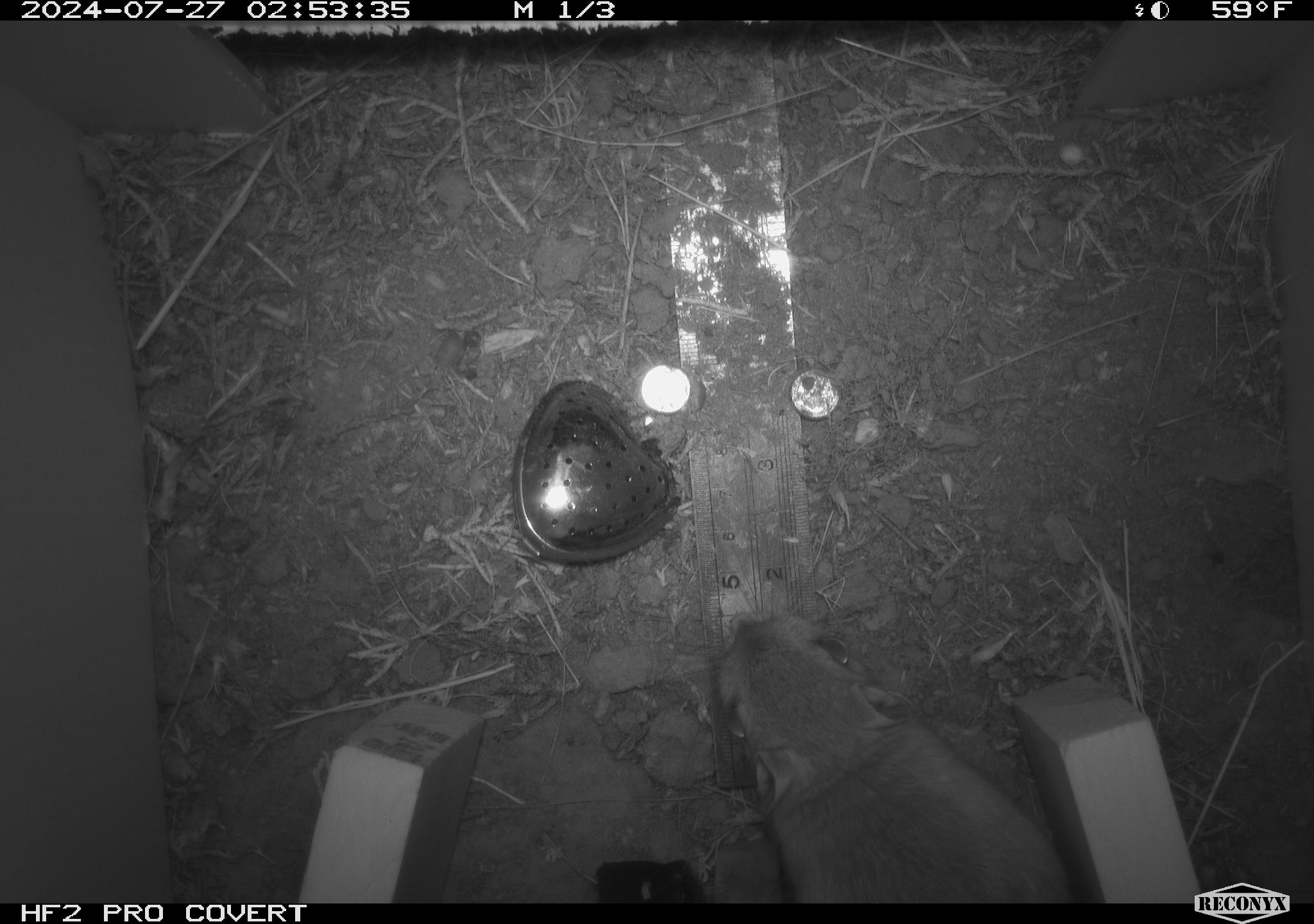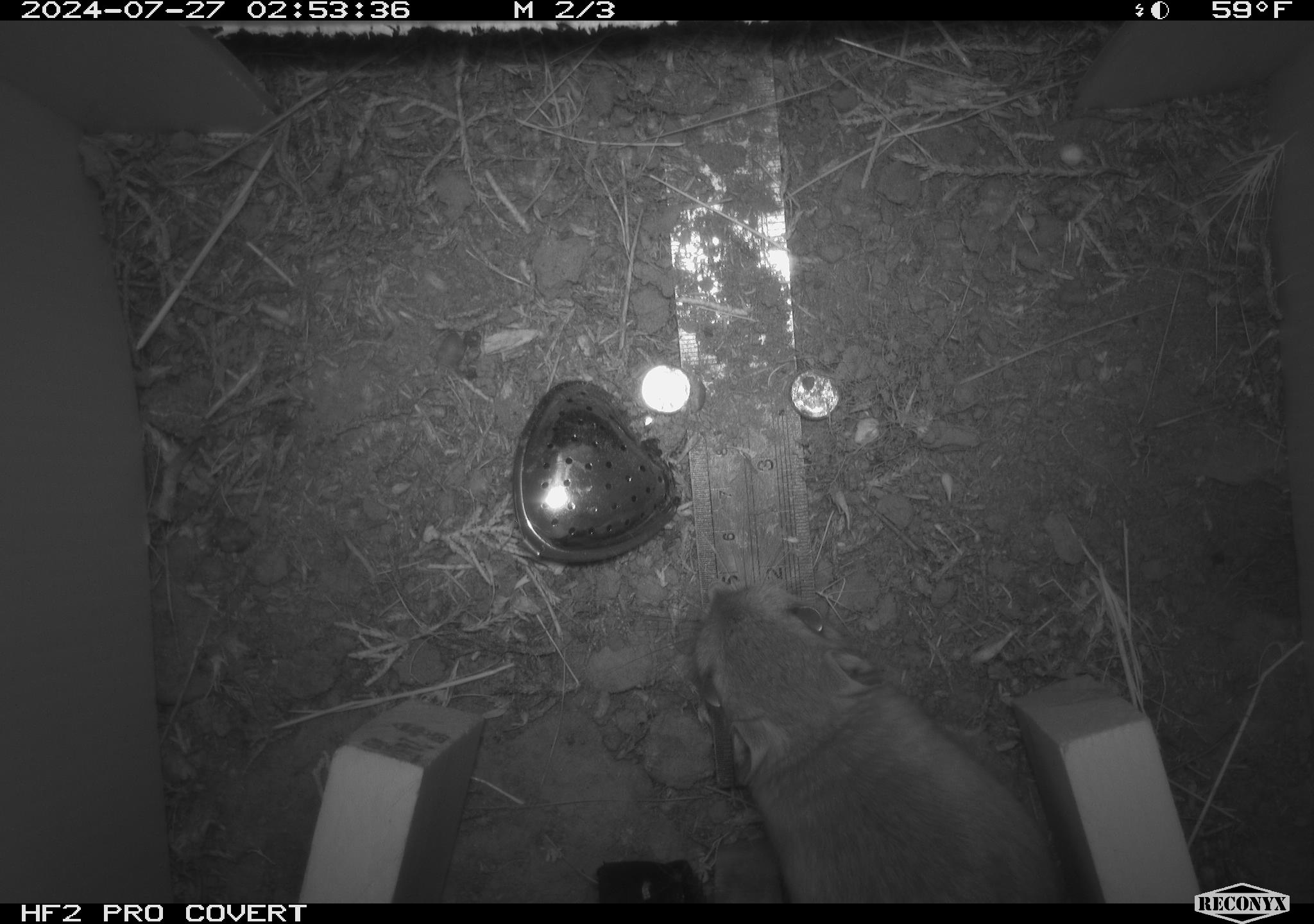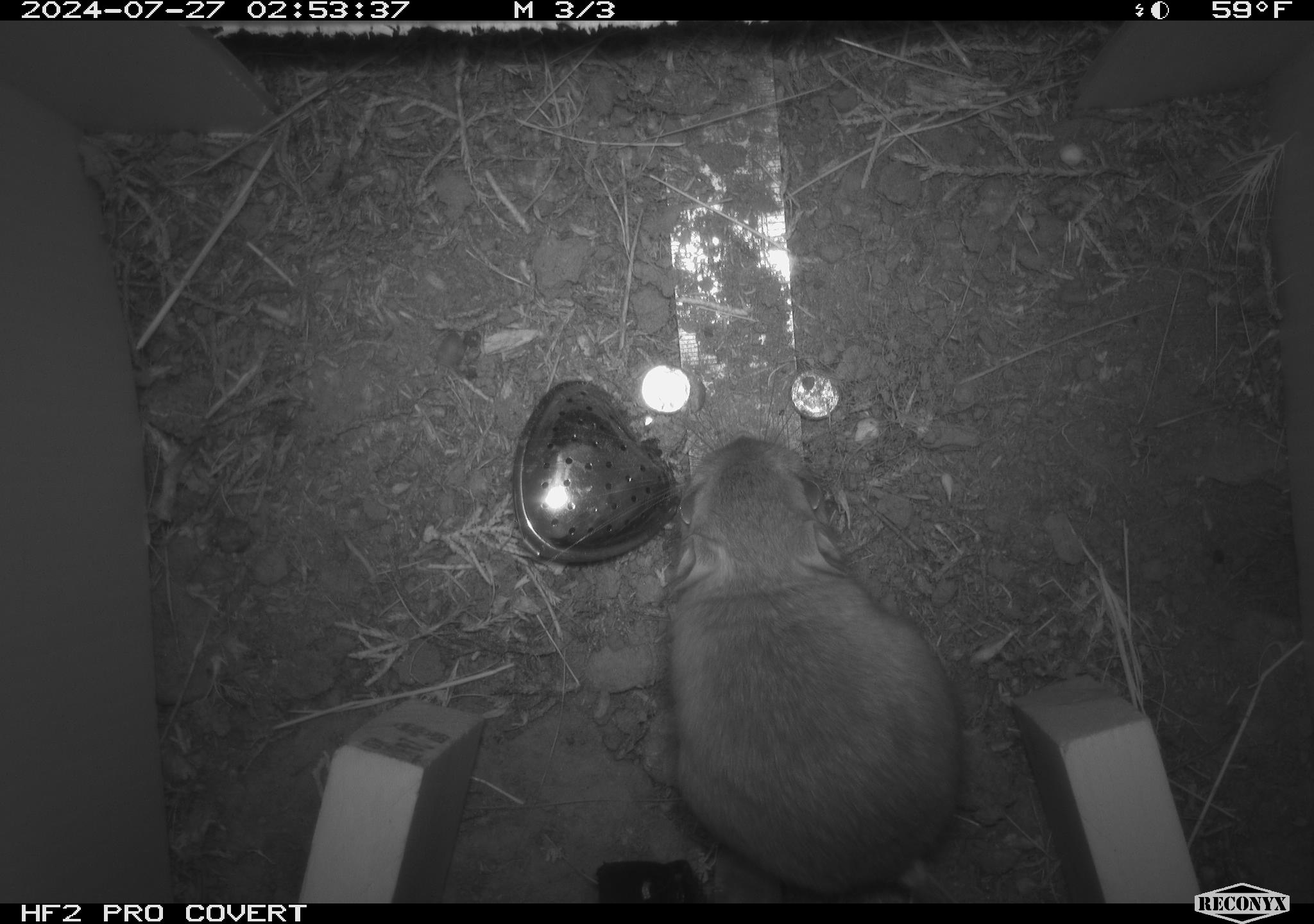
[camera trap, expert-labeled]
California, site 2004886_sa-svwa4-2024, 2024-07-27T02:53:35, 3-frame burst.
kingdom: Animalia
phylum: Chordata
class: Mammalia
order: Rodentia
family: Heteromyidae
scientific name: Heteromyidae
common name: kangaroo rats and pocket mice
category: heteromyidae family